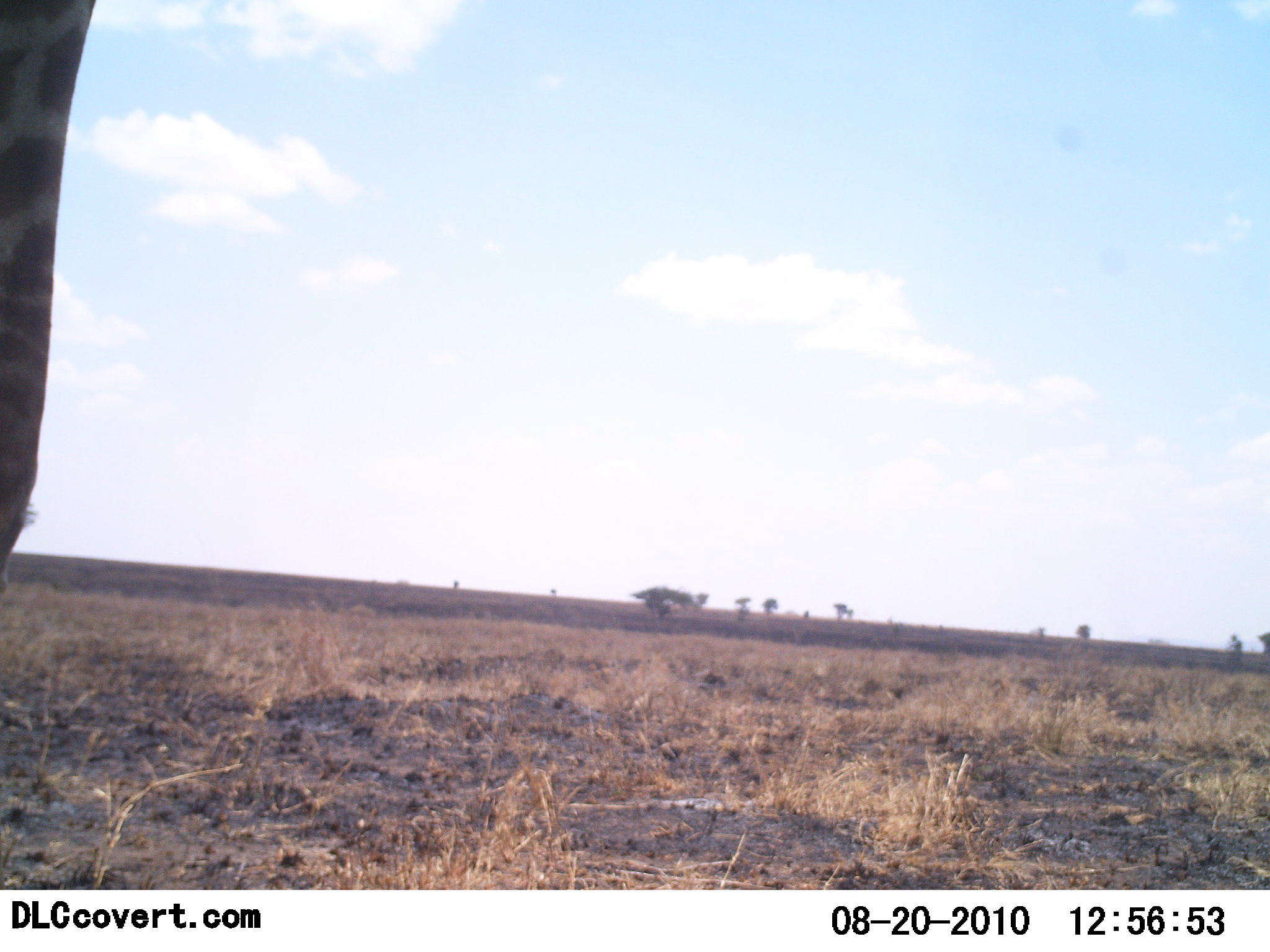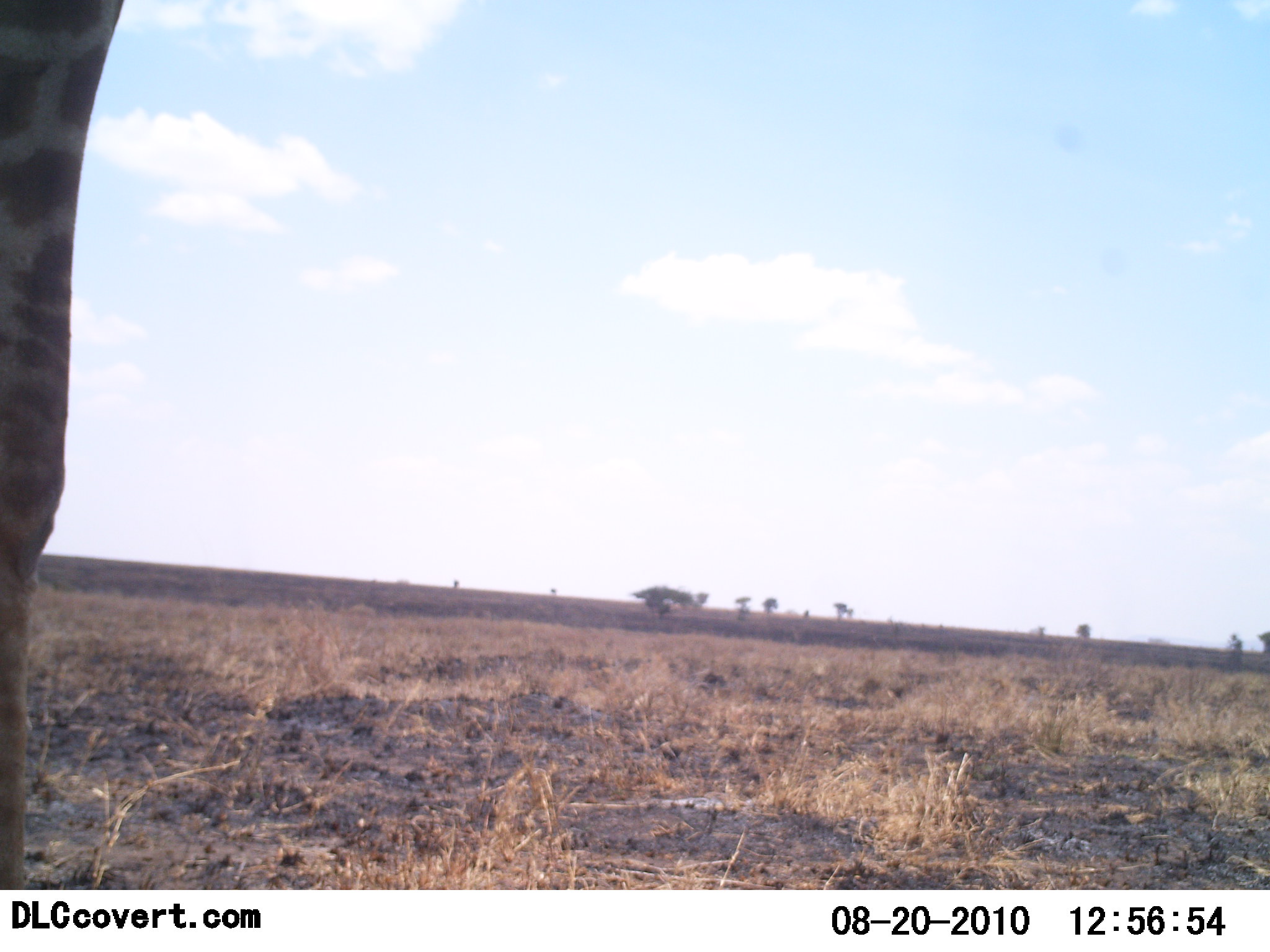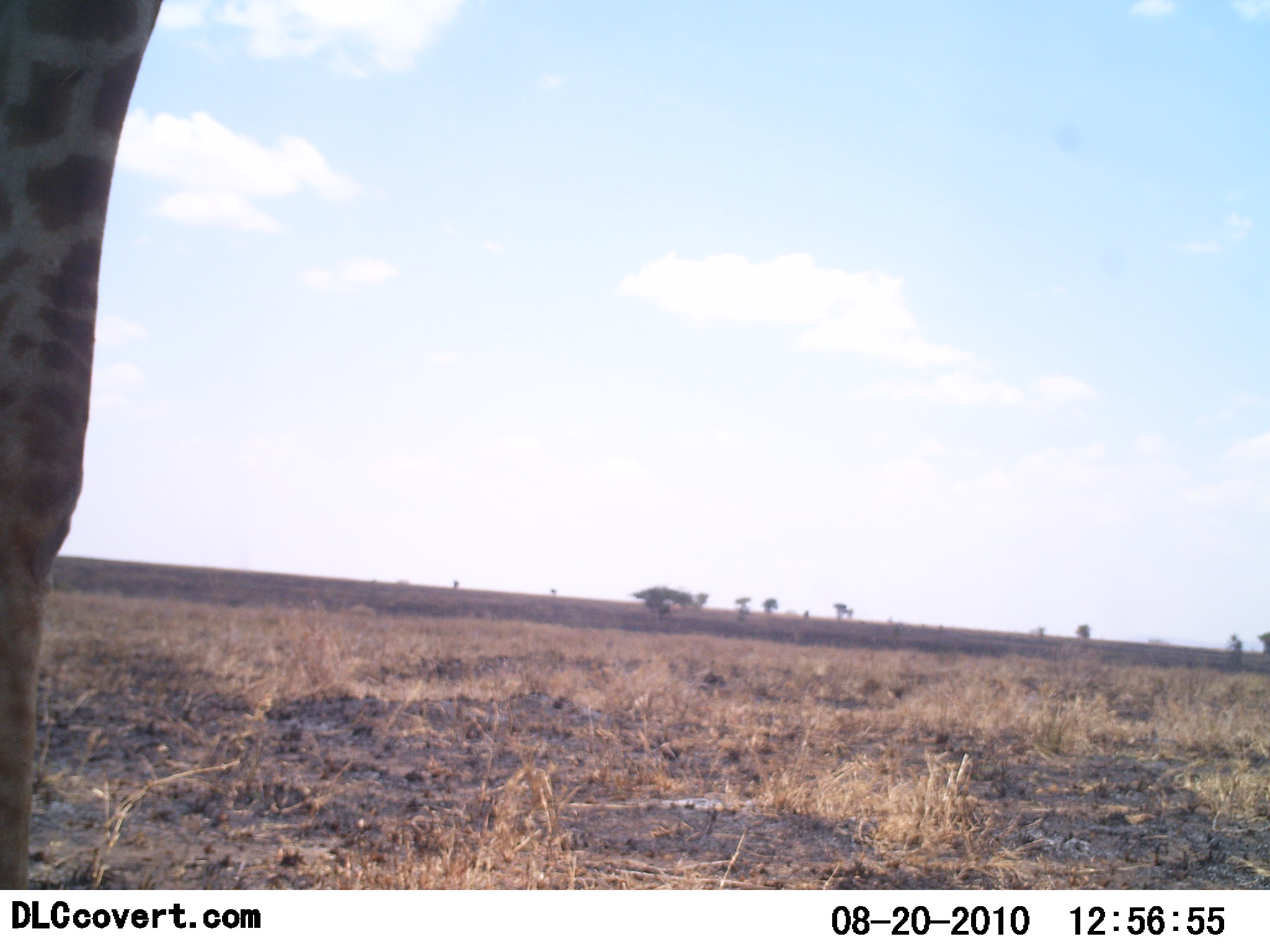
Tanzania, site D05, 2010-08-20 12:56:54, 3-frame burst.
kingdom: Animalia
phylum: Chordata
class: Mammalia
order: Artiodactyla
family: Giraffidae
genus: Giraffa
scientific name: Giraffa camelopardalis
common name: giraffe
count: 1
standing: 87%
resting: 0%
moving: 13%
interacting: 0%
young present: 0%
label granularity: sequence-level